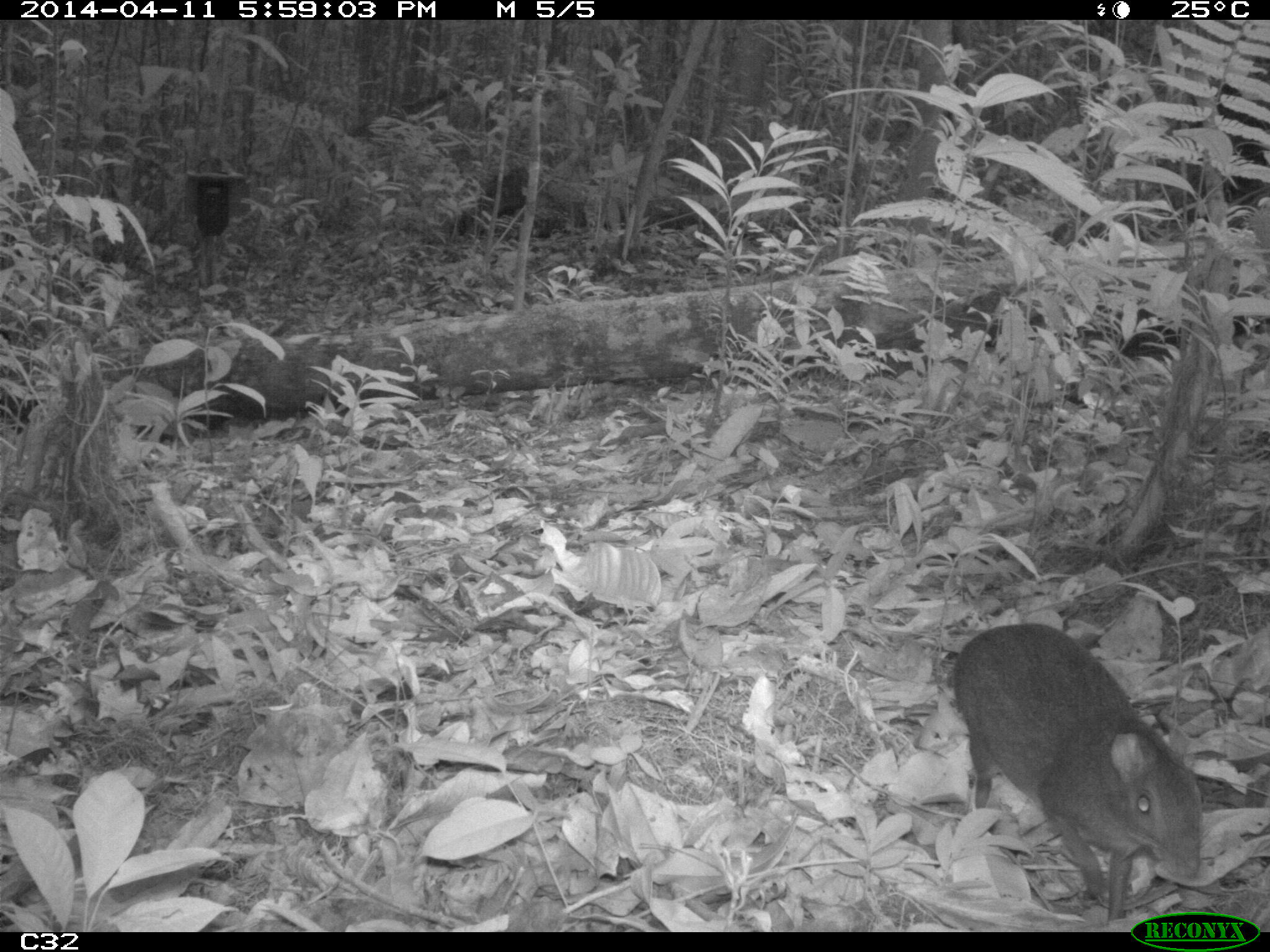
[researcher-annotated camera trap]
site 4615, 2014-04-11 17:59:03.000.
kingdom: Animalia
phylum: Chordata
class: Mammalia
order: Rodentia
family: Dasyproctidae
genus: Myoprocta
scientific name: Myoprocta pratti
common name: green acouchi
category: myoprocta pratii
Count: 1.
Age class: adult.